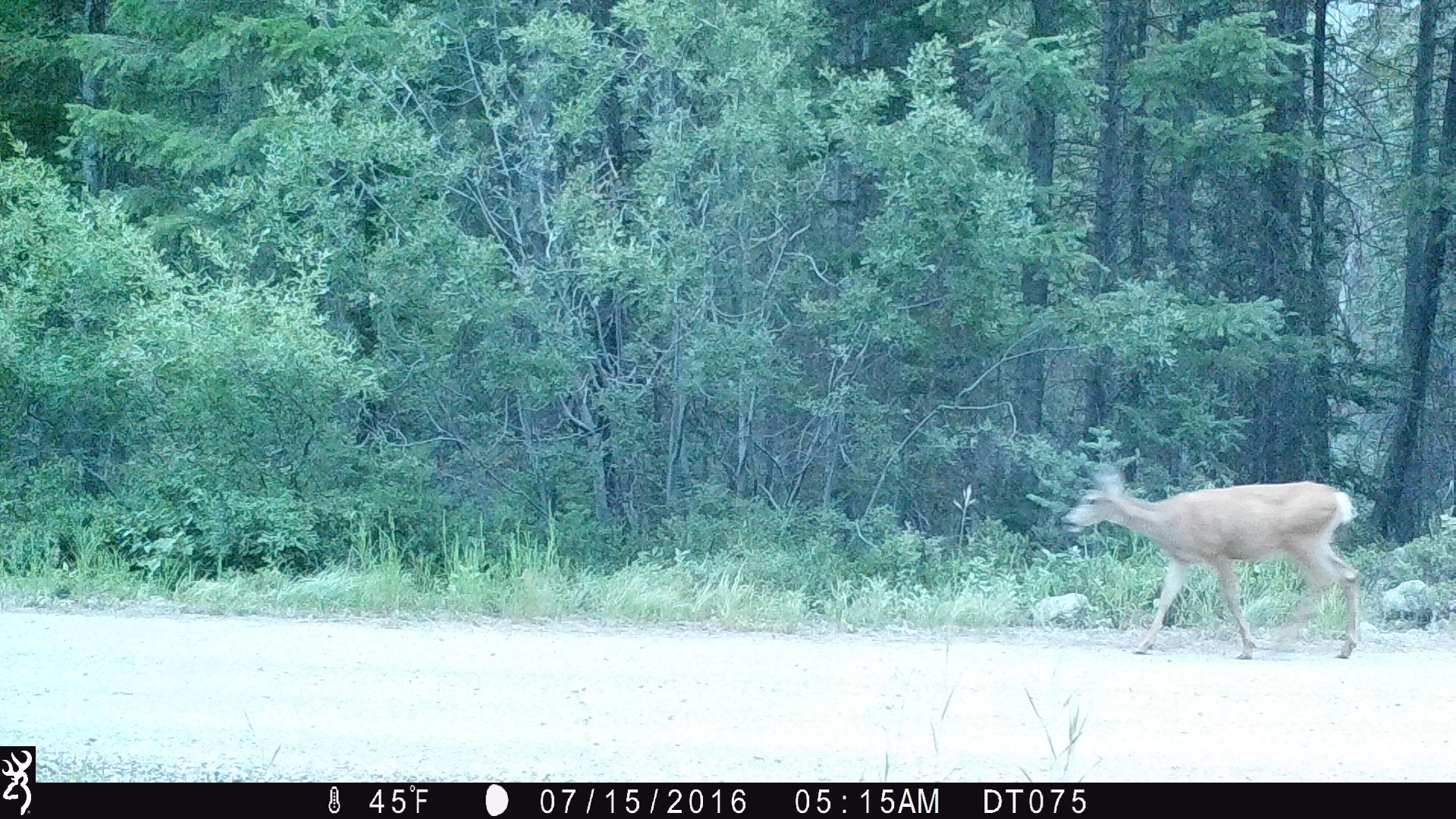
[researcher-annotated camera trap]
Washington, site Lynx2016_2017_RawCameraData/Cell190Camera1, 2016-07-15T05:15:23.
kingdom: Animalia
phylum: Chordata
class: Mammalia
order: Artiodactyla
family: Cervidae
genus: Odocoileus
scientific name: Odocoileus hemionus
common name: mule deer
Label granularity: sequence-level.